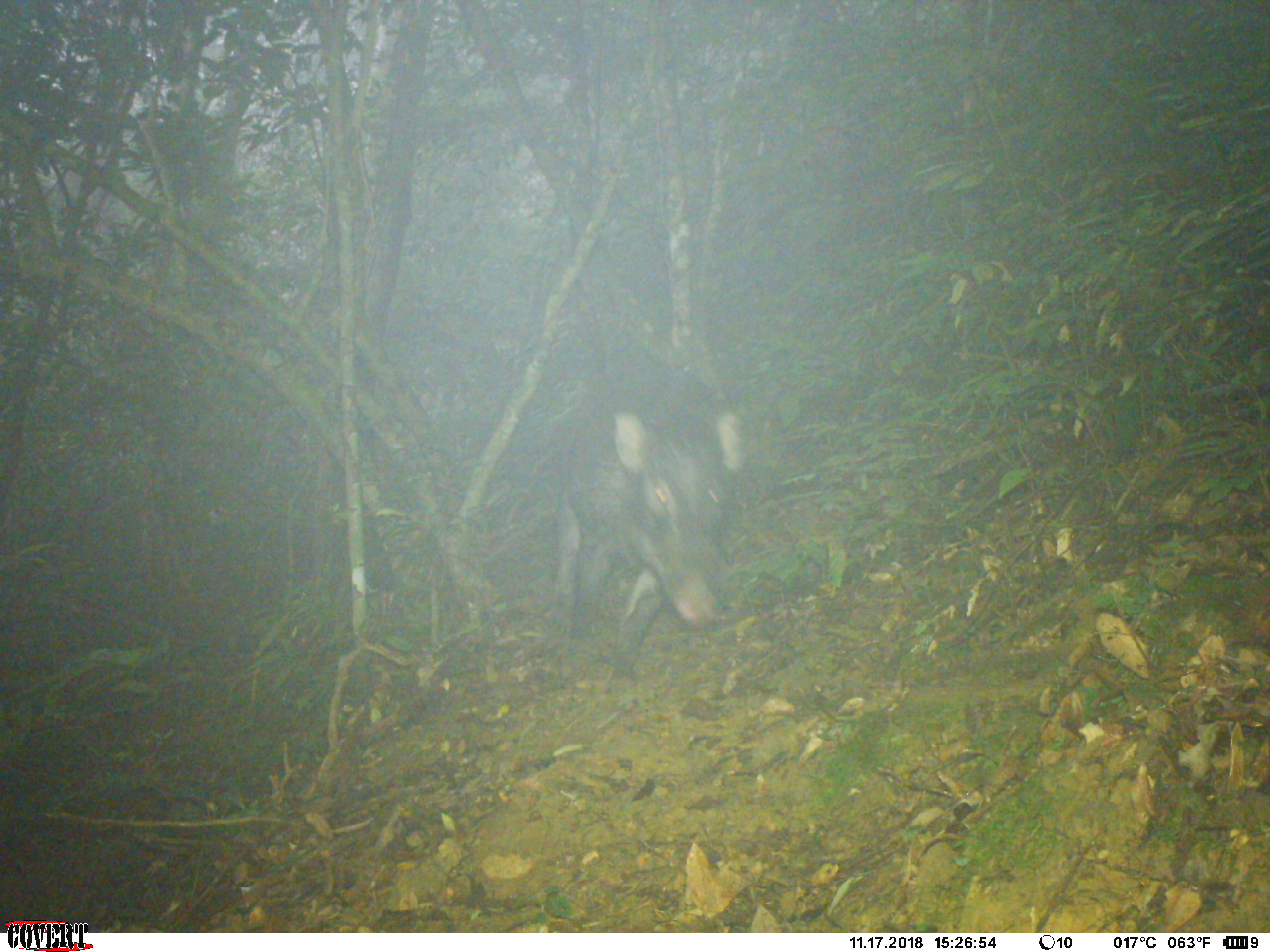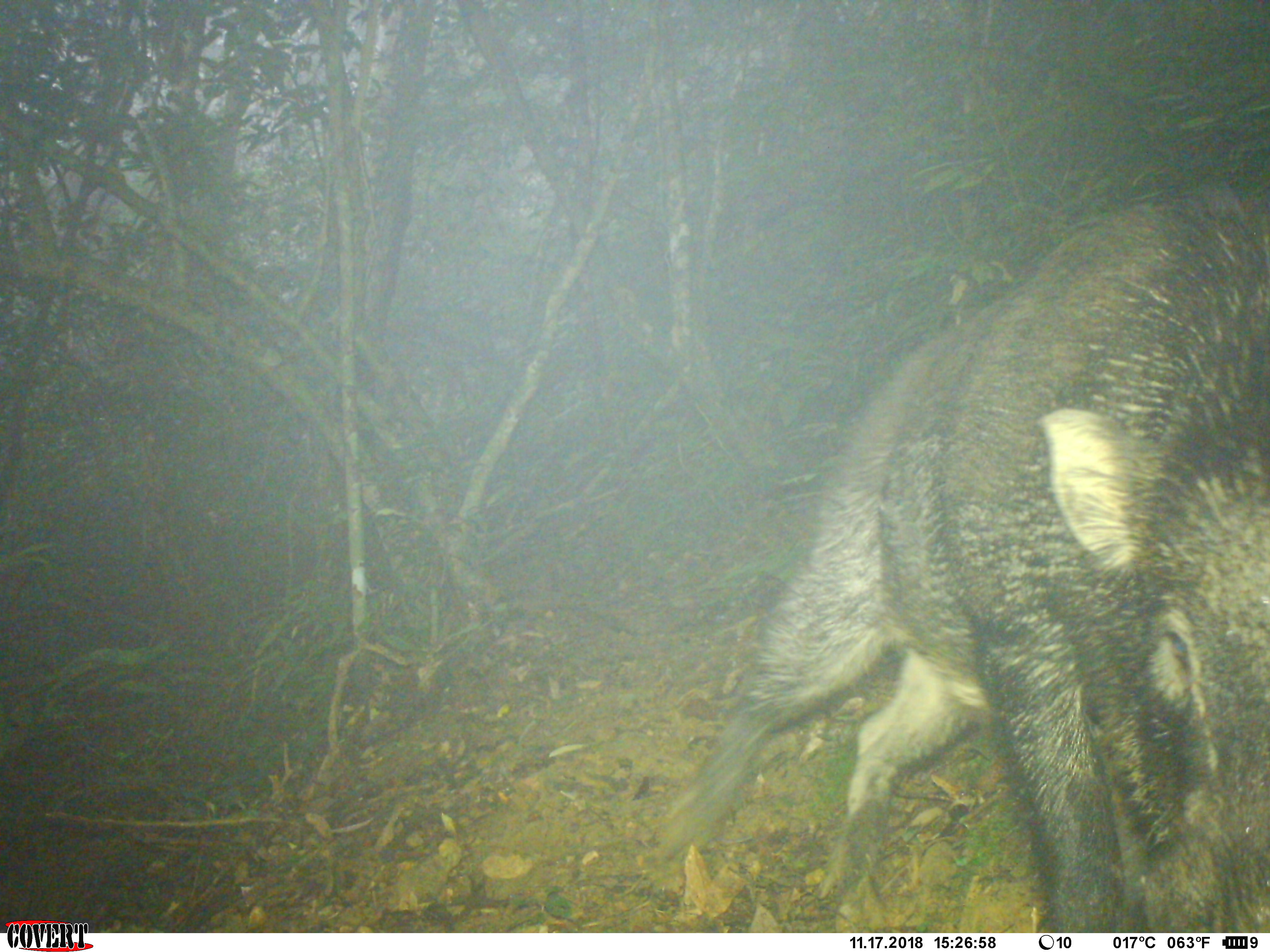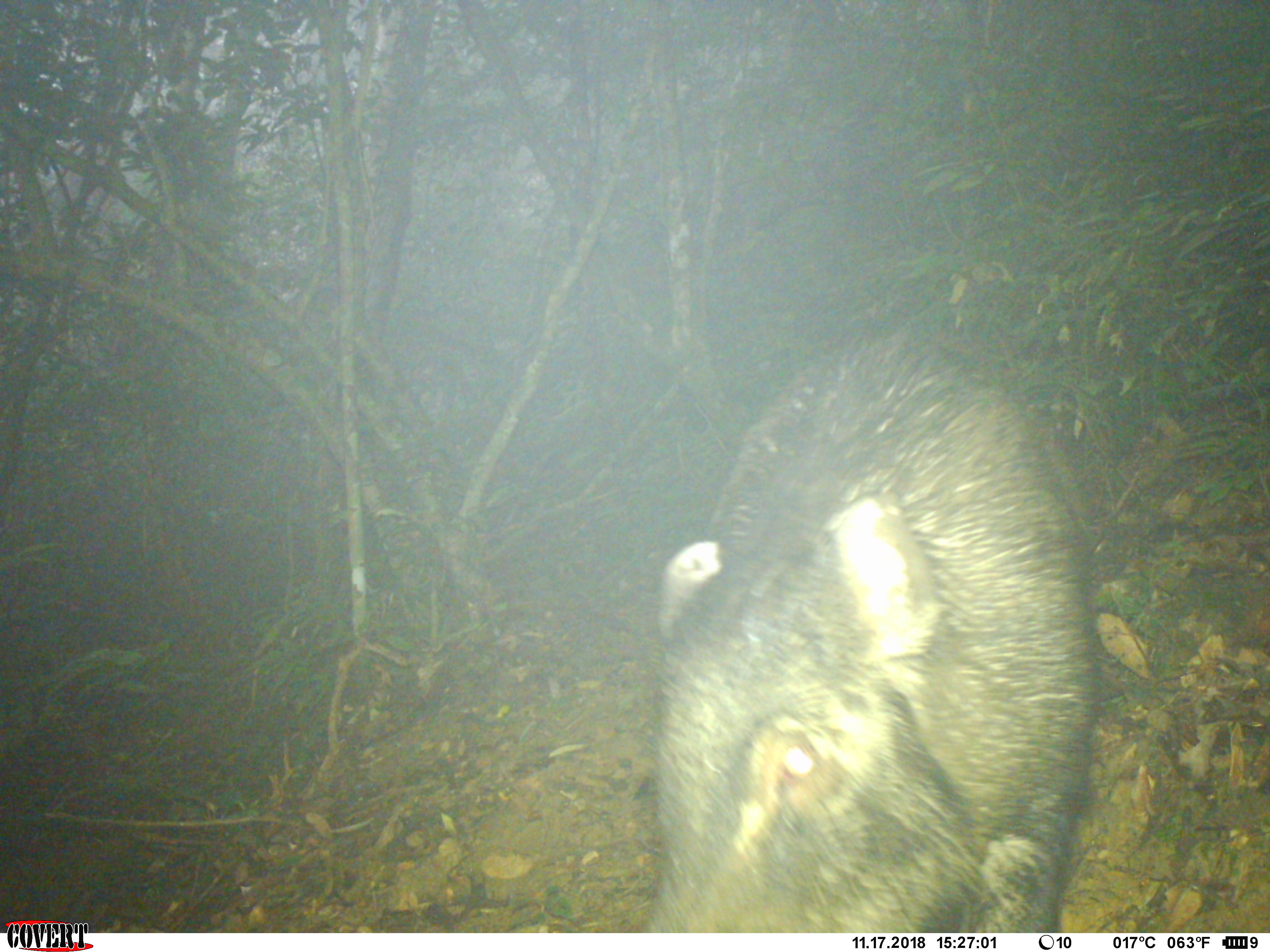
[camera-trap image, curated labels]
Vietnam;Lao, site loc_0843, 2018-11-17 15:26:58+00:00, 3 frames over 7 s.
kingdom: Animalia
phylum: Chordata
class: Mammalia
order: Artiodactyla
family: Suidae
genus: Sus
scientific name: Sus scrofa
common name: eurasian wild pig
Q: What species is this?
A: Eurasian wild pig (Sus scrofa).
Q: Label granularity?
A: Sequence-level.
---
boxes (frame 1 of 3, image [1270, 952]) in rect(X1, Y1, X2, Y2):
eurasian wild pig: rect(554, 335, 747, 660)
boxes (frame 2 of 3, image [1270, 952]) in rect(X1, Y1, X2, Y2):
eurasian wild pig: rect(642, 171, 1266, 928)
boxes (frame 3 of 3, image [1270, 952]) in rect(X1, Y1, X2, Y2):
eurasian wild pig: rect(640, 339, 1099, 930)